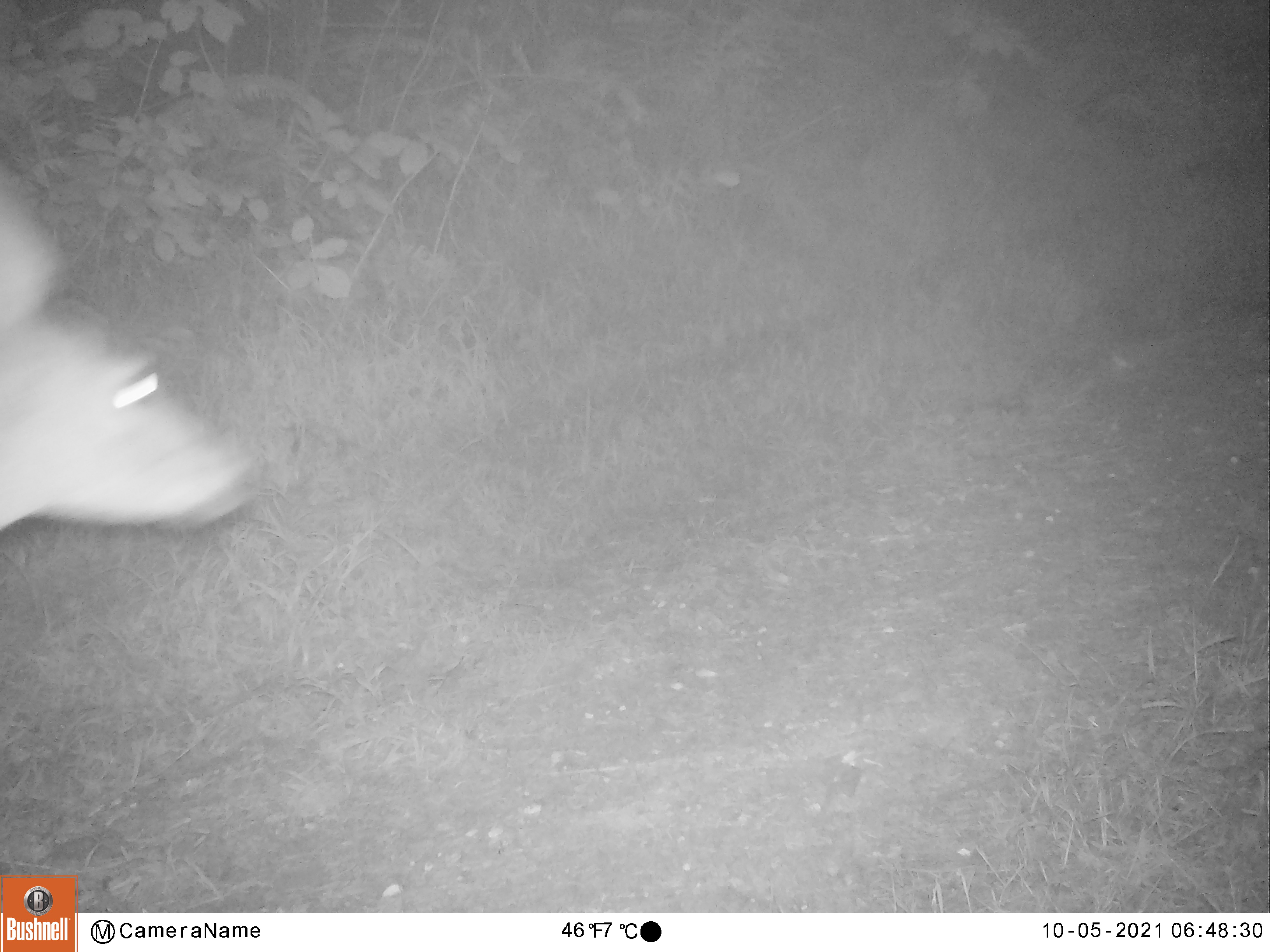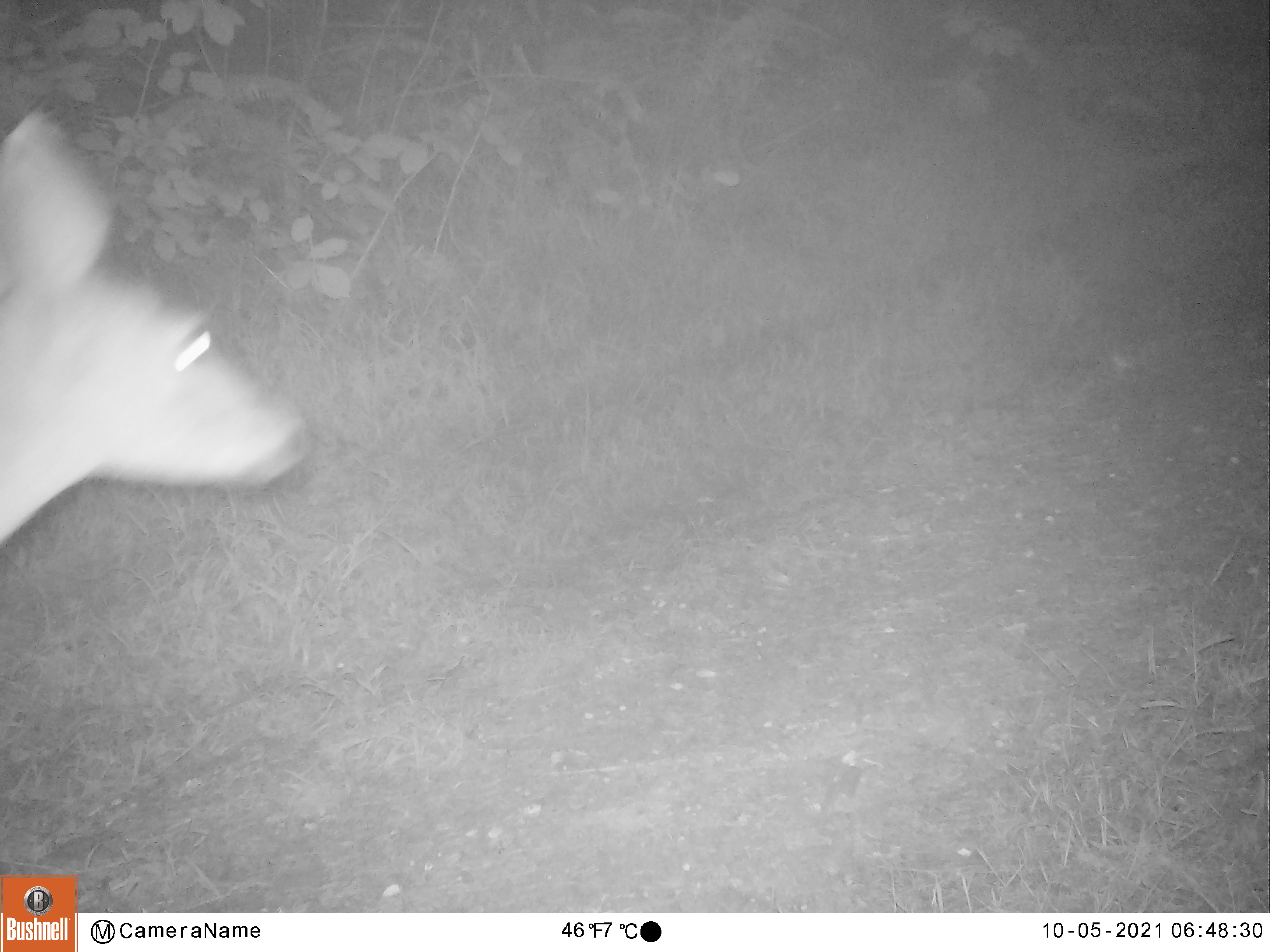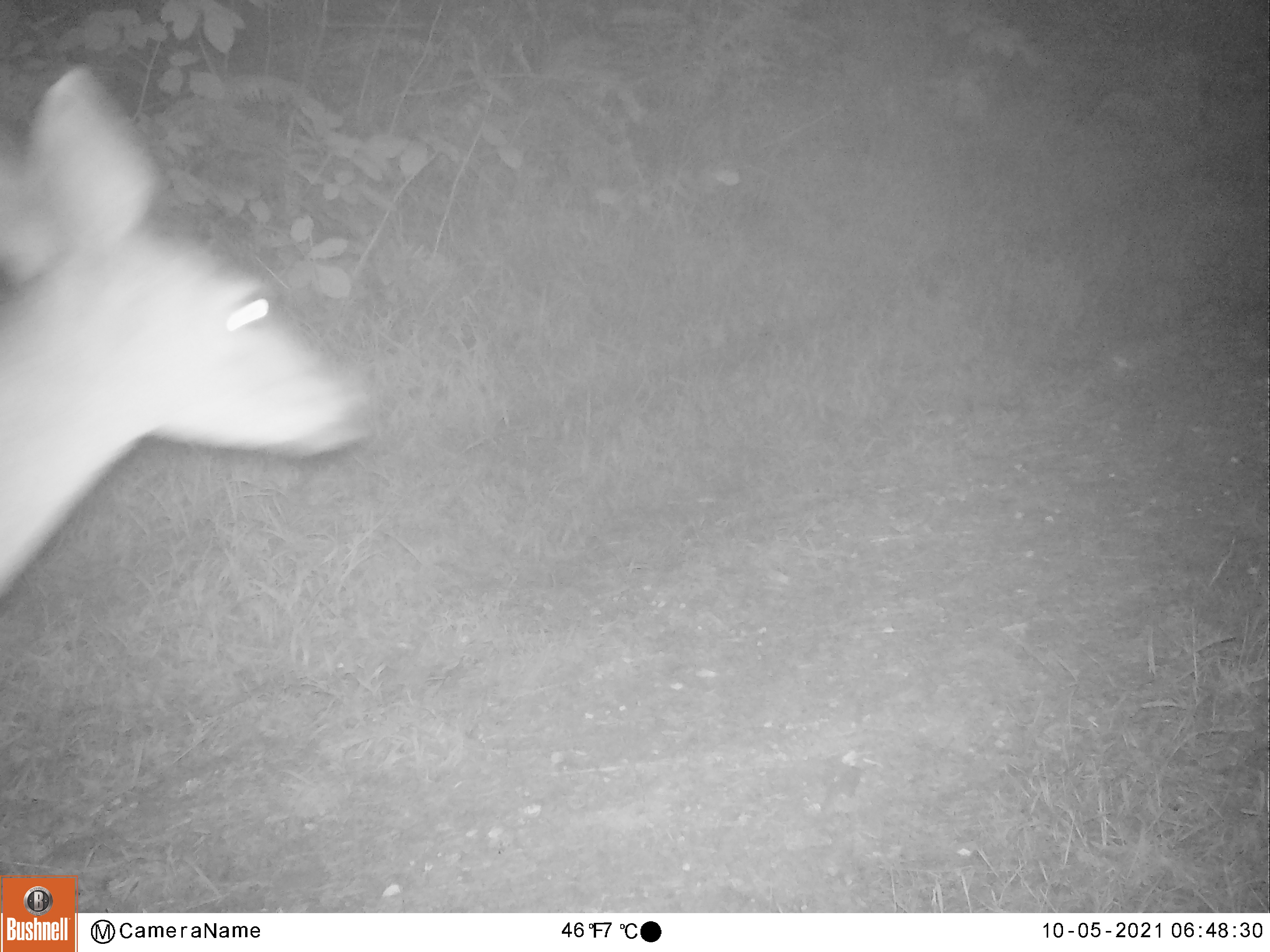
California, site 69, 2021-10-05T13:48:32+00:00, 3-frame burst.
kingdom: Animalia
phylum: Chordata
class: Mammalia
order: Artiodactyla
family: Cervidae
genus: Odocoileus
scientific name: Odocoileus hemionus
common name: mule deer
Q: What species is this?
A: Mule deer (Odocoileus hemionus).